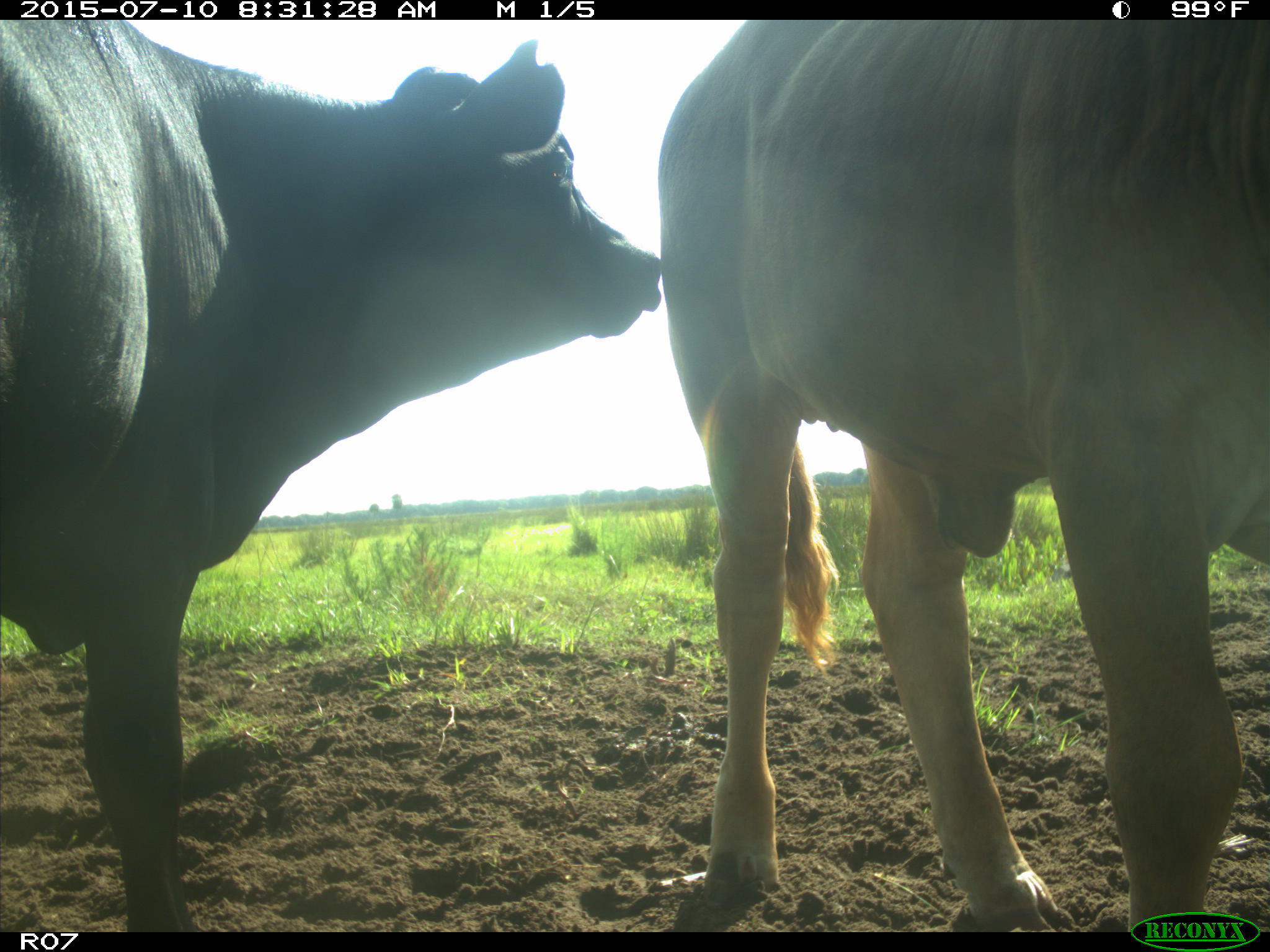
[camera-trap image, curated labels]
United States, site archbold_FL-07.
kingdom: Animalia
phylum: Chordata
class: Mammalia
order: Artiodactyla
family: Bovidae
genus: Bos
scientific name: Bos taurus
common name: domestic cow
Bos taurus (domestic cow).